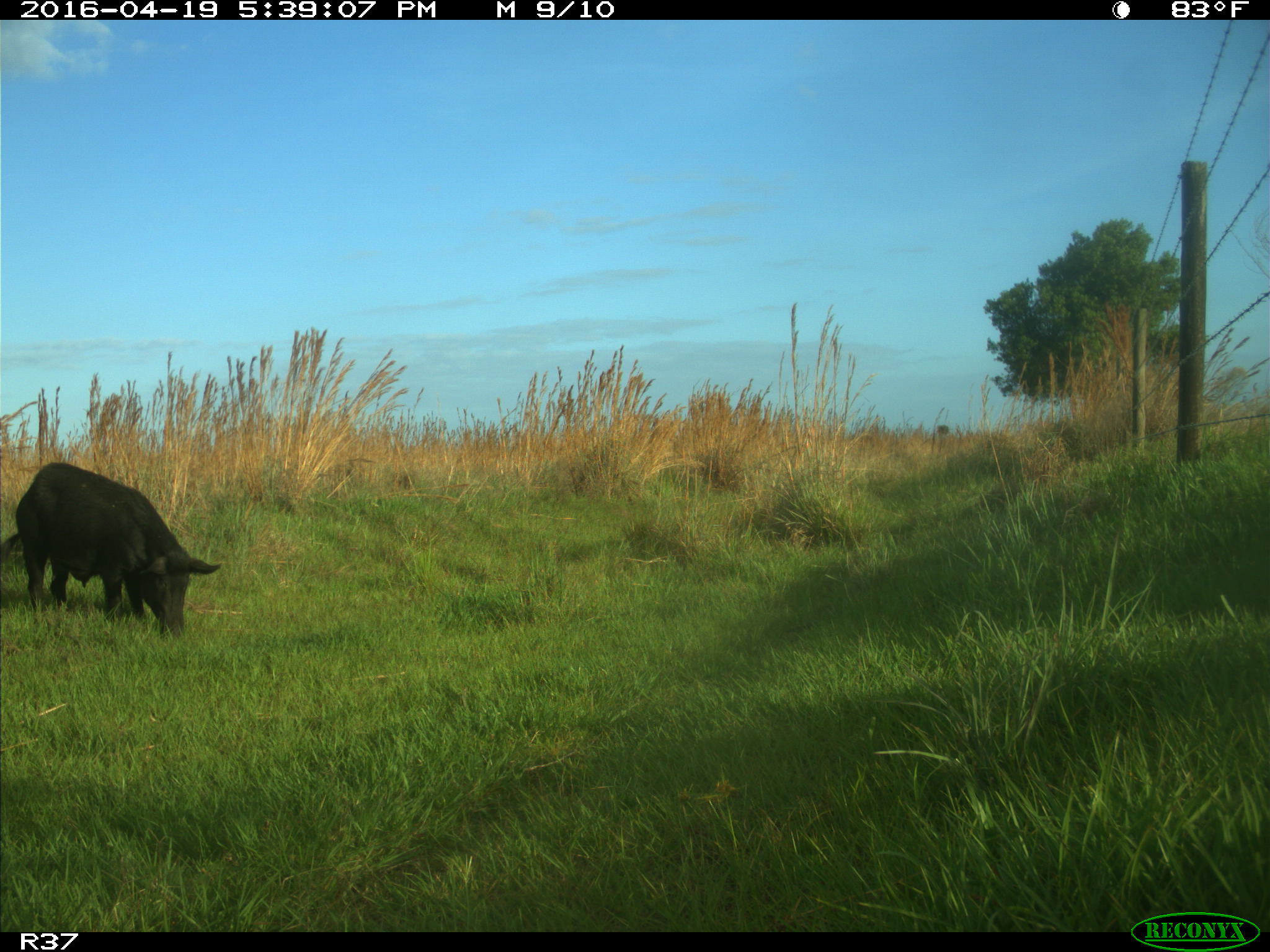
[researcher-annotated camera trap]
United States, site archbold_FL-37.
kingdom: Animalia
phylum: Chordata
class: Mammalia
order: Artiodactyla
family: Suidae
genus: Sus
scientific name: Sus scrofa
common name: wild boar